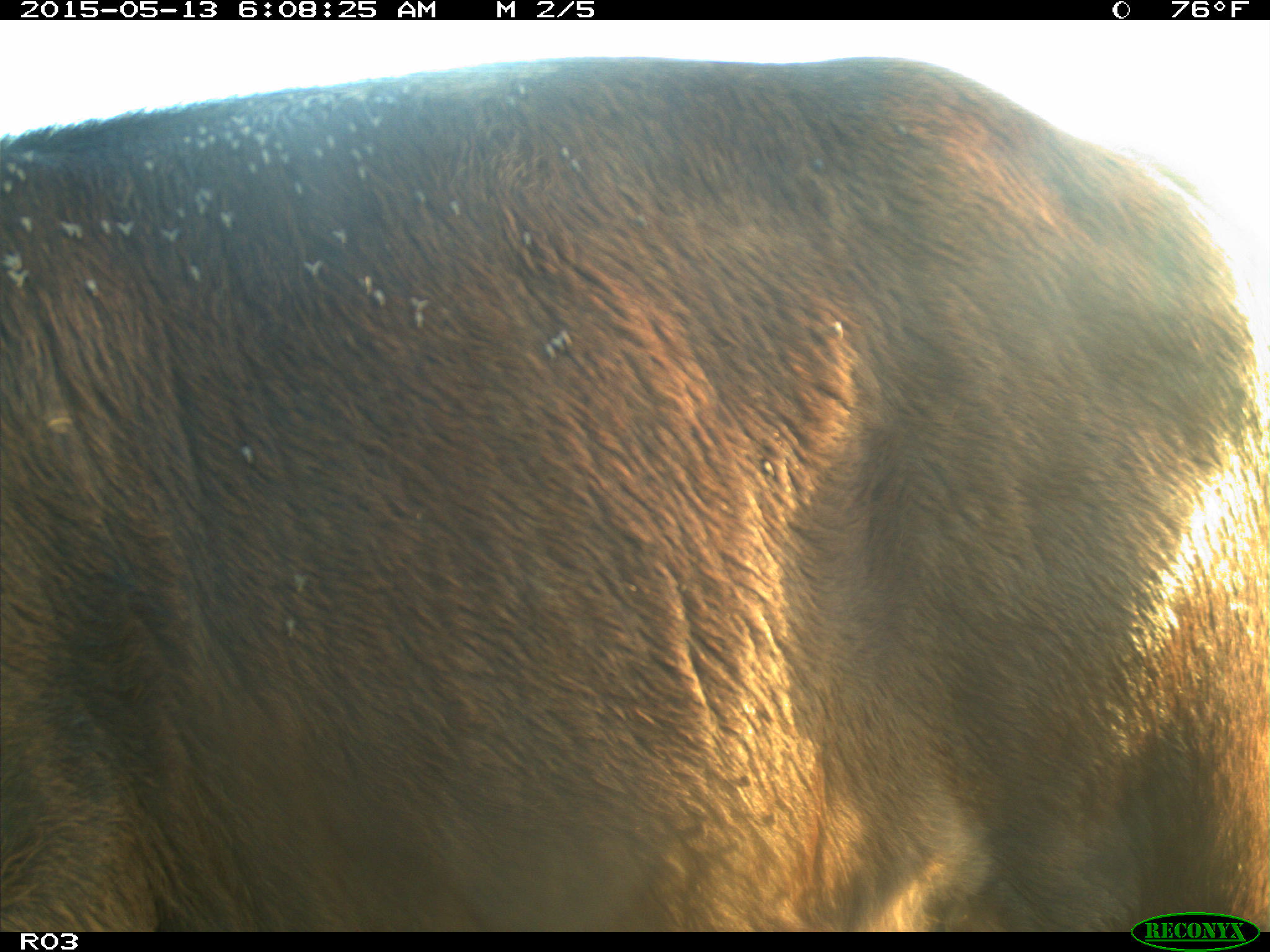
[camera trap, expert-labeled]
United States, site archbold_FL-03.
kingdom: Animalia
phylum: Chordata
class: Mammalia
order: Artiodactyla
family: Bovidae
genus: Bos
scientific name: Bos taurus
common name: domestic cow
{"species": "Bos taurus (domestic cow)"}